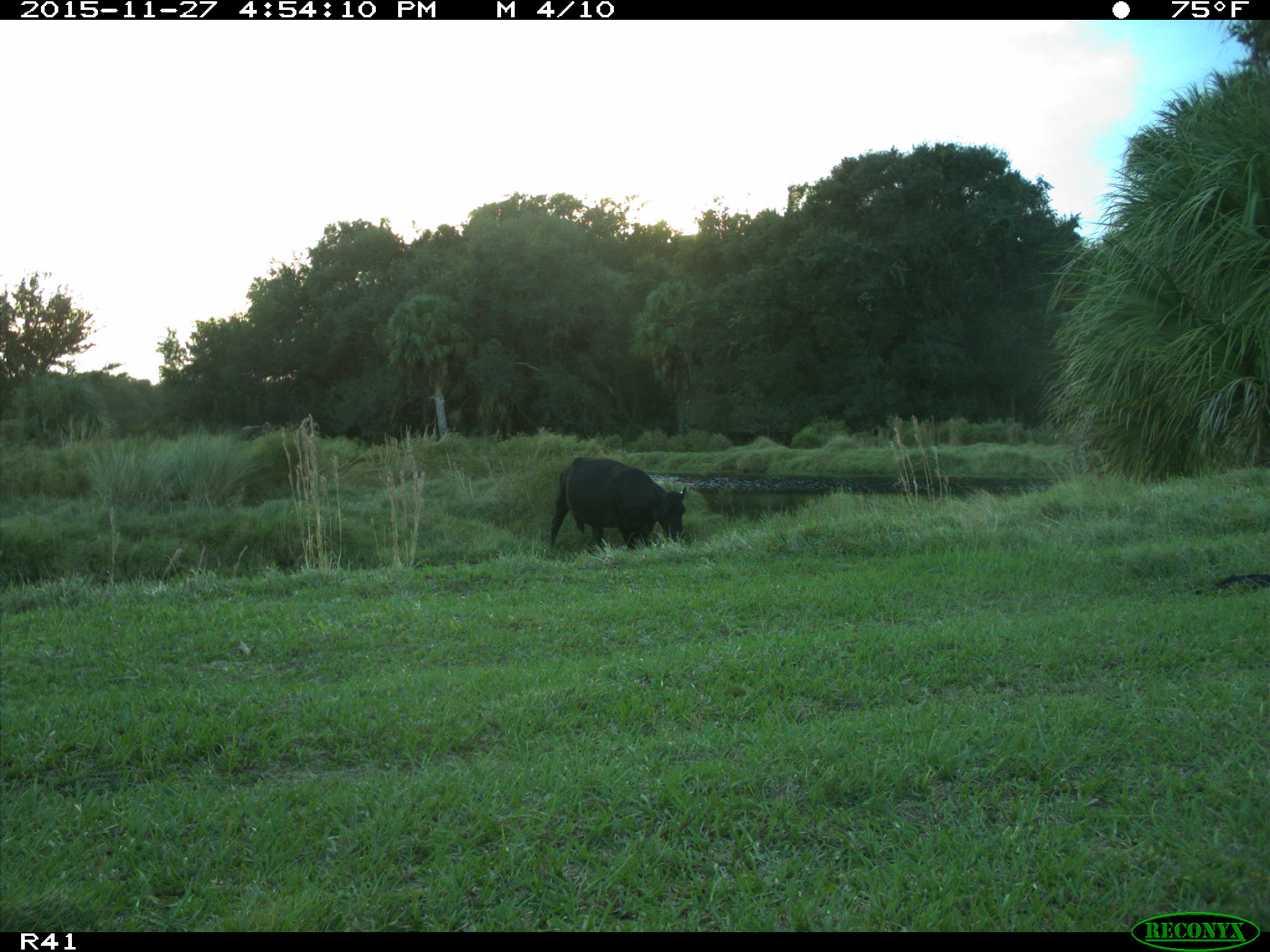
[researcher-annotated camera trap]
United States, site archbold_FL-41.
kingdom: Animalia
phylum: Chordata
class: Mammalia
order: Artiodactyla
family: Bovidae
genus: Bos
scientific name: Bos taurus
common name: domestic cow